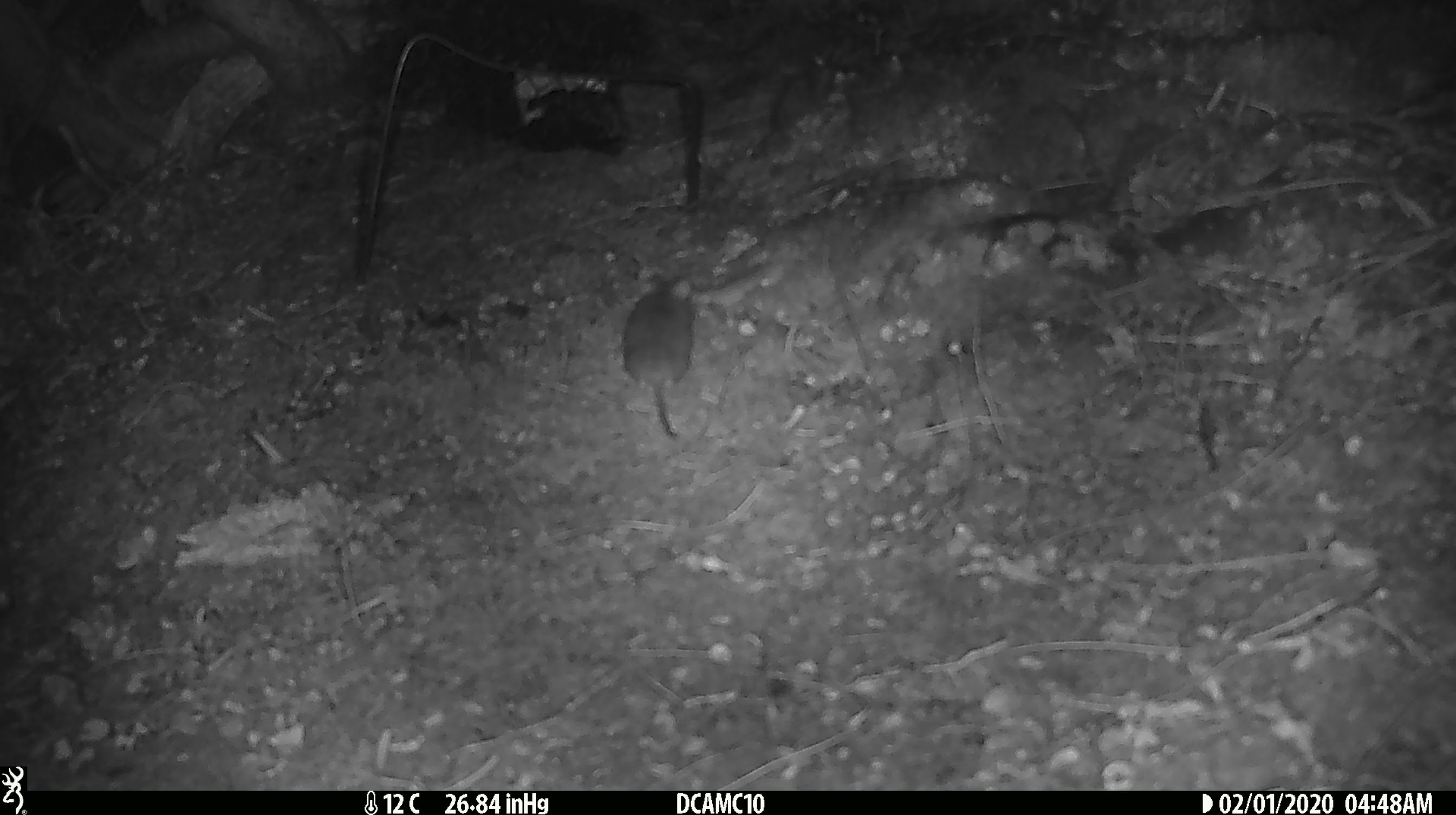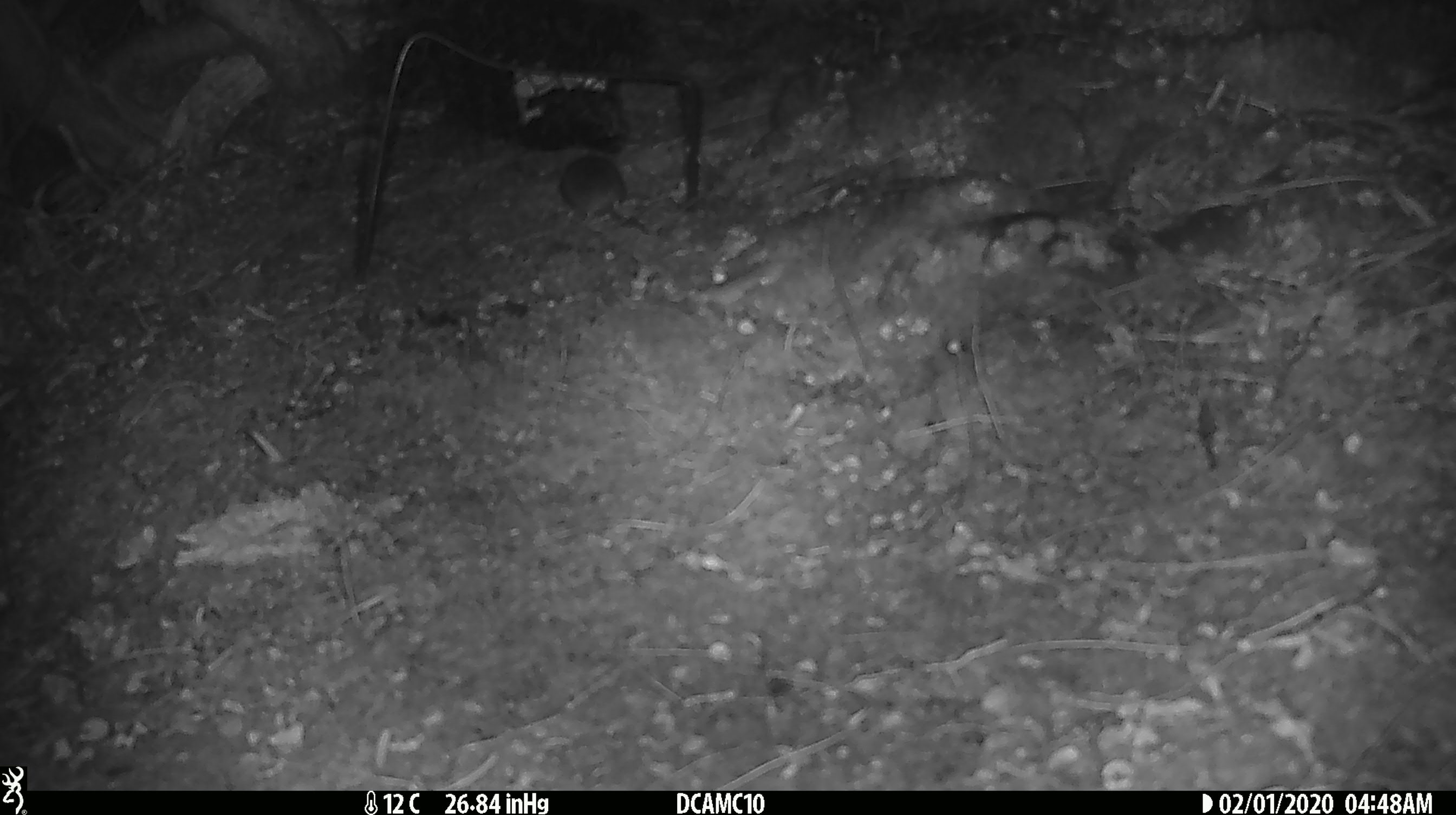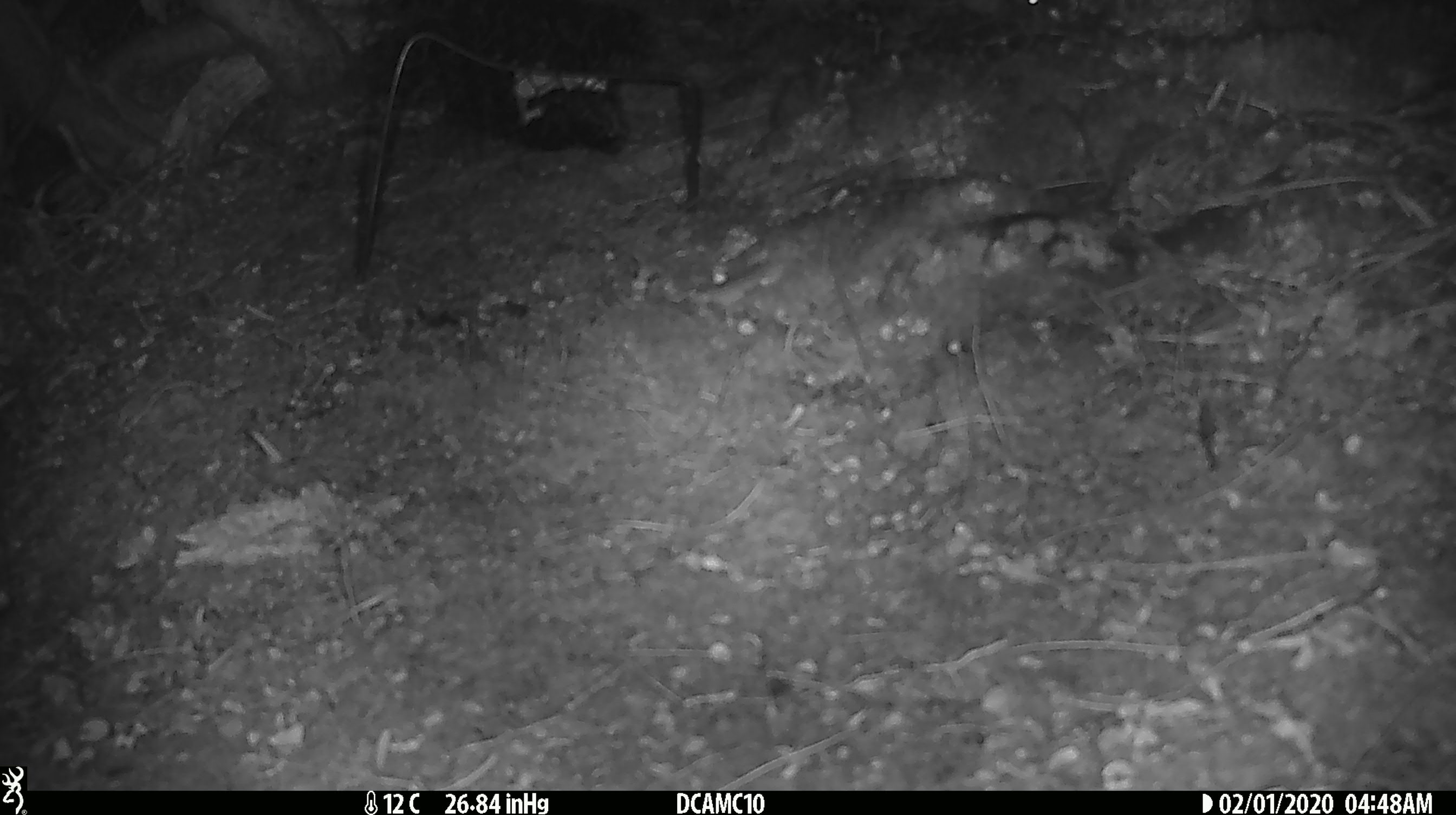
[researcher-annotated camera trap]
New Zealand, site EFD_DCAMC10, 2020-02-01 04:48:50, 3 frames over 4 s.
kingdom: Animalia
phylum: Chordata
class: Mammalia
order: Rodentia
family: Muridae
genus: Mus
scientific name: Mus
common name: mouse